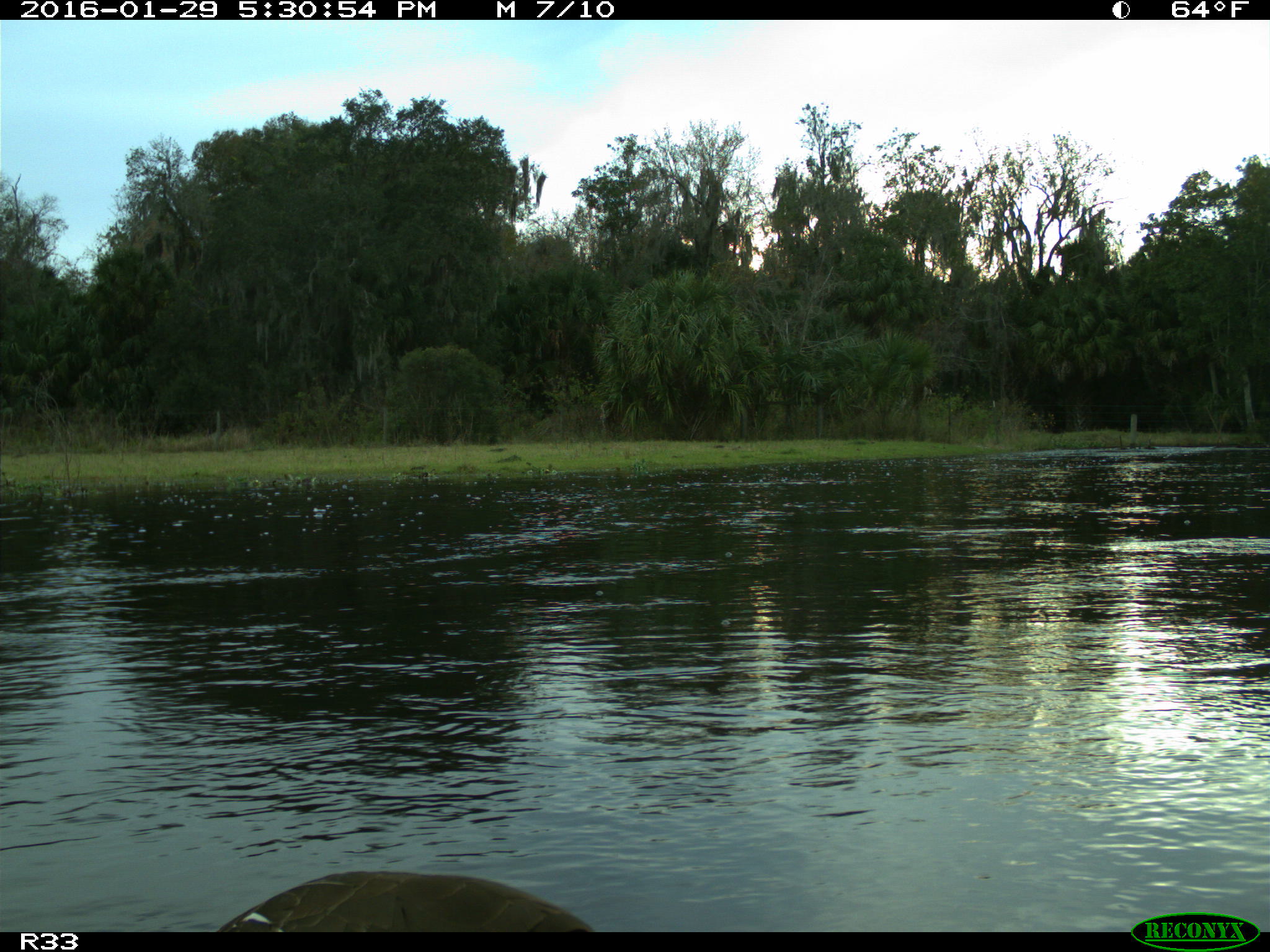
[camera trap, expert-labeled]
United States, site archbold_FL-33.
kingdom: Animalia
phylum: Chordata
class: Aves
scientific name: Aves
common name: birds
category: unidentified bird